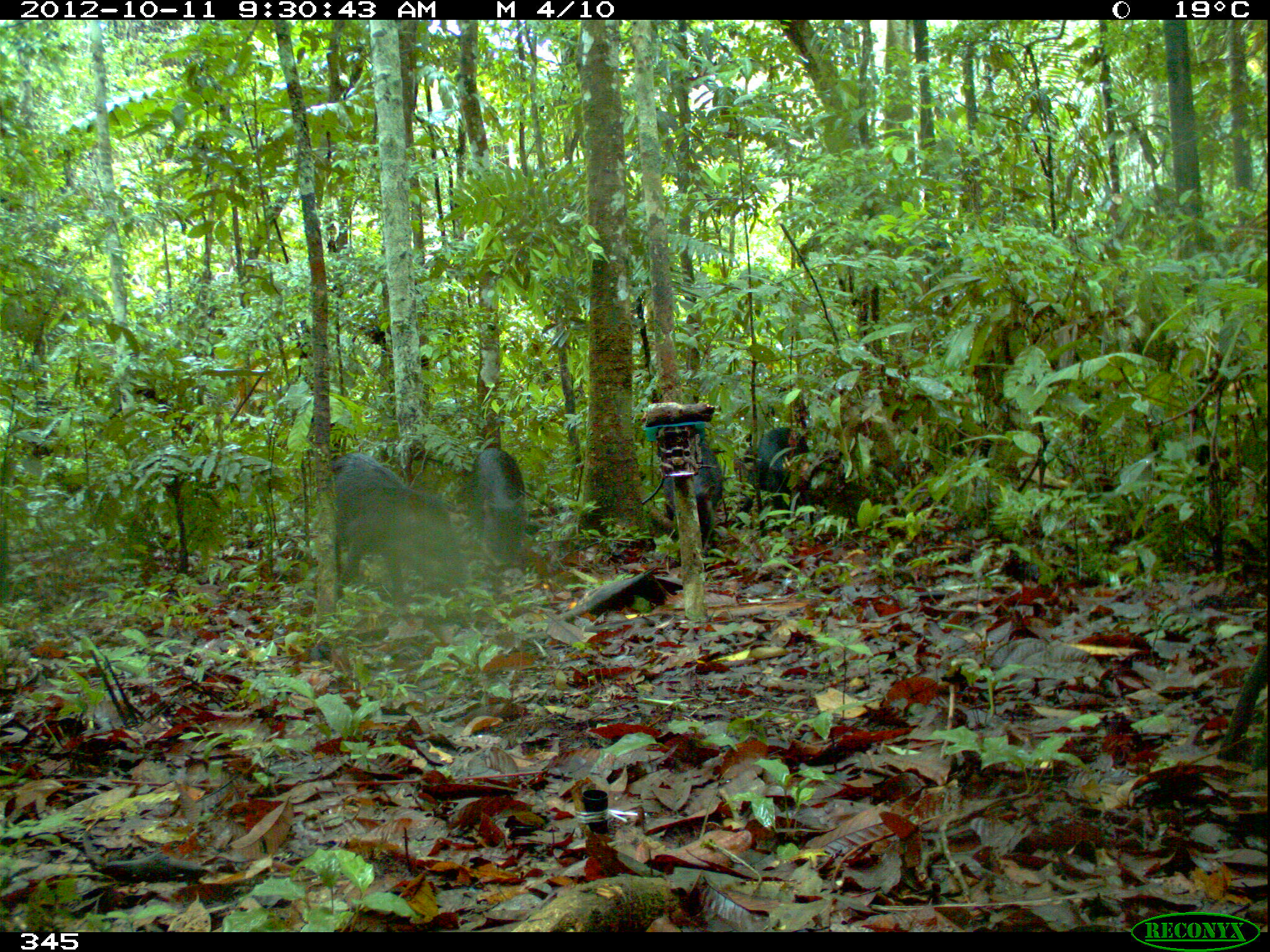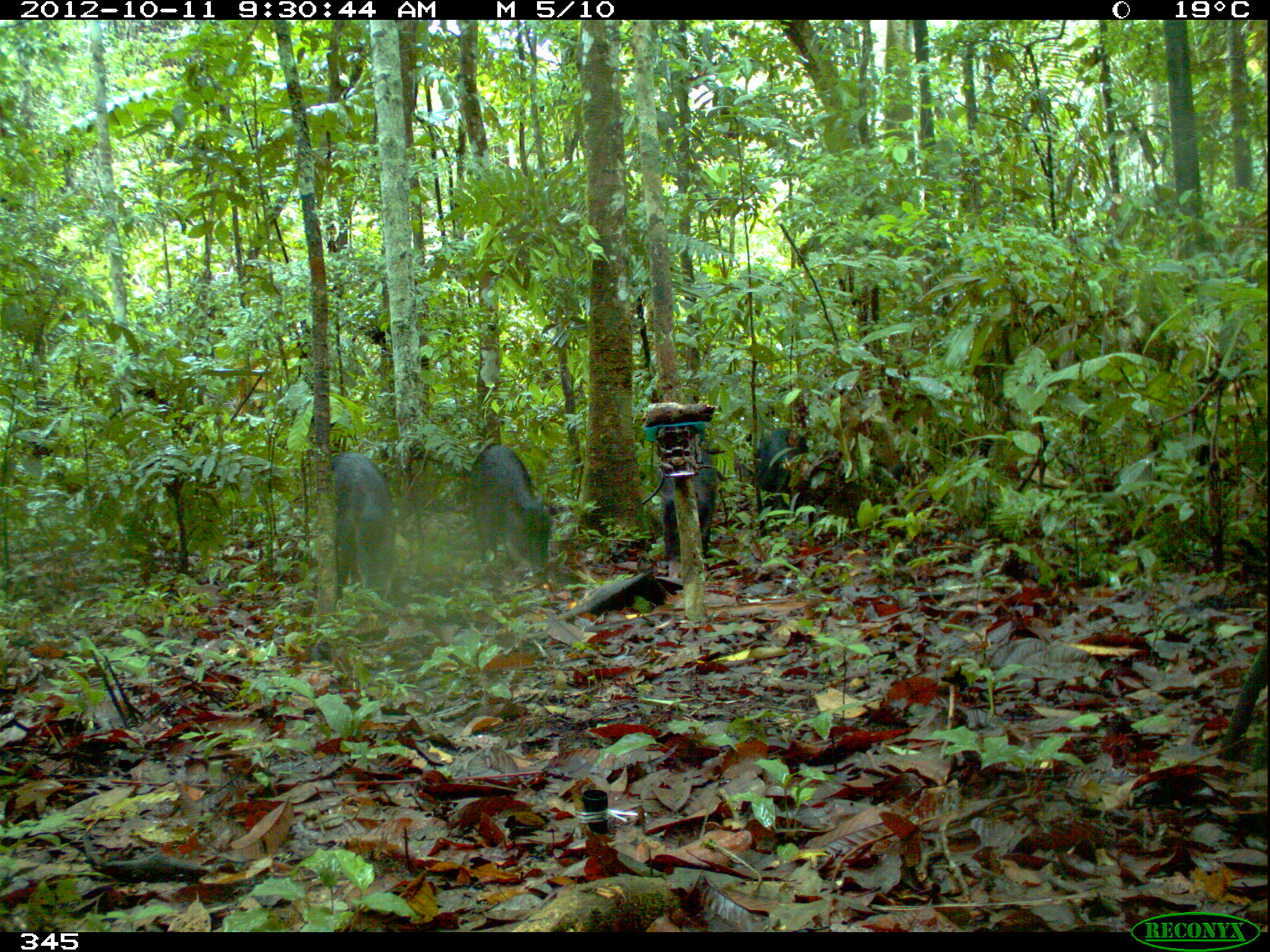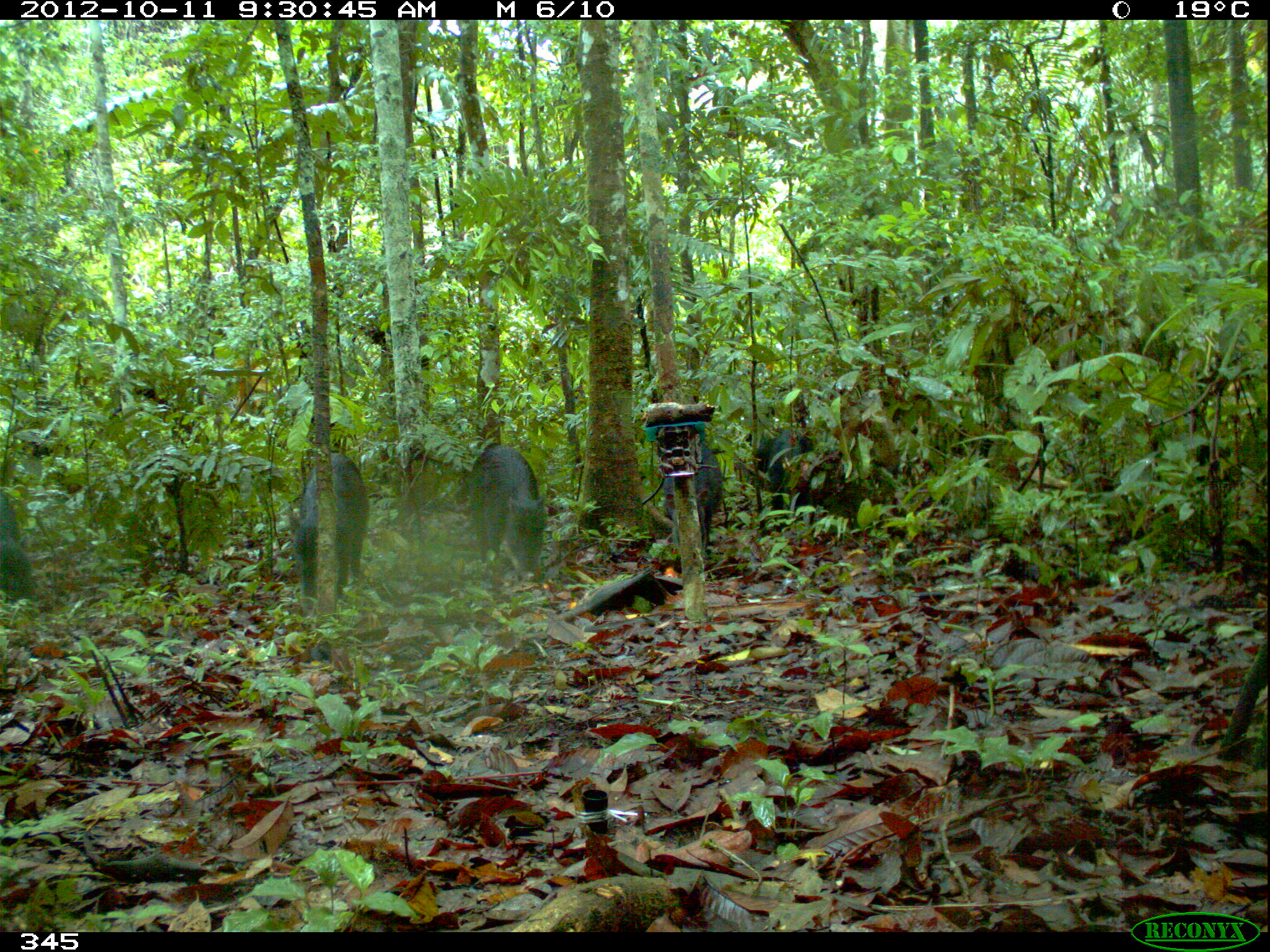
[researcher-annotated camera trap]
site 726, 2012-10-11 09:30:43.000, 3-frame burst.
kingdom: Animalia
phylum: Chordata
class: Mammalia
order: Artiodactyla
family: Tayassuidae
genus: Tayassu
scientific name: Tayassu pecari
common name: white-lipped peccary